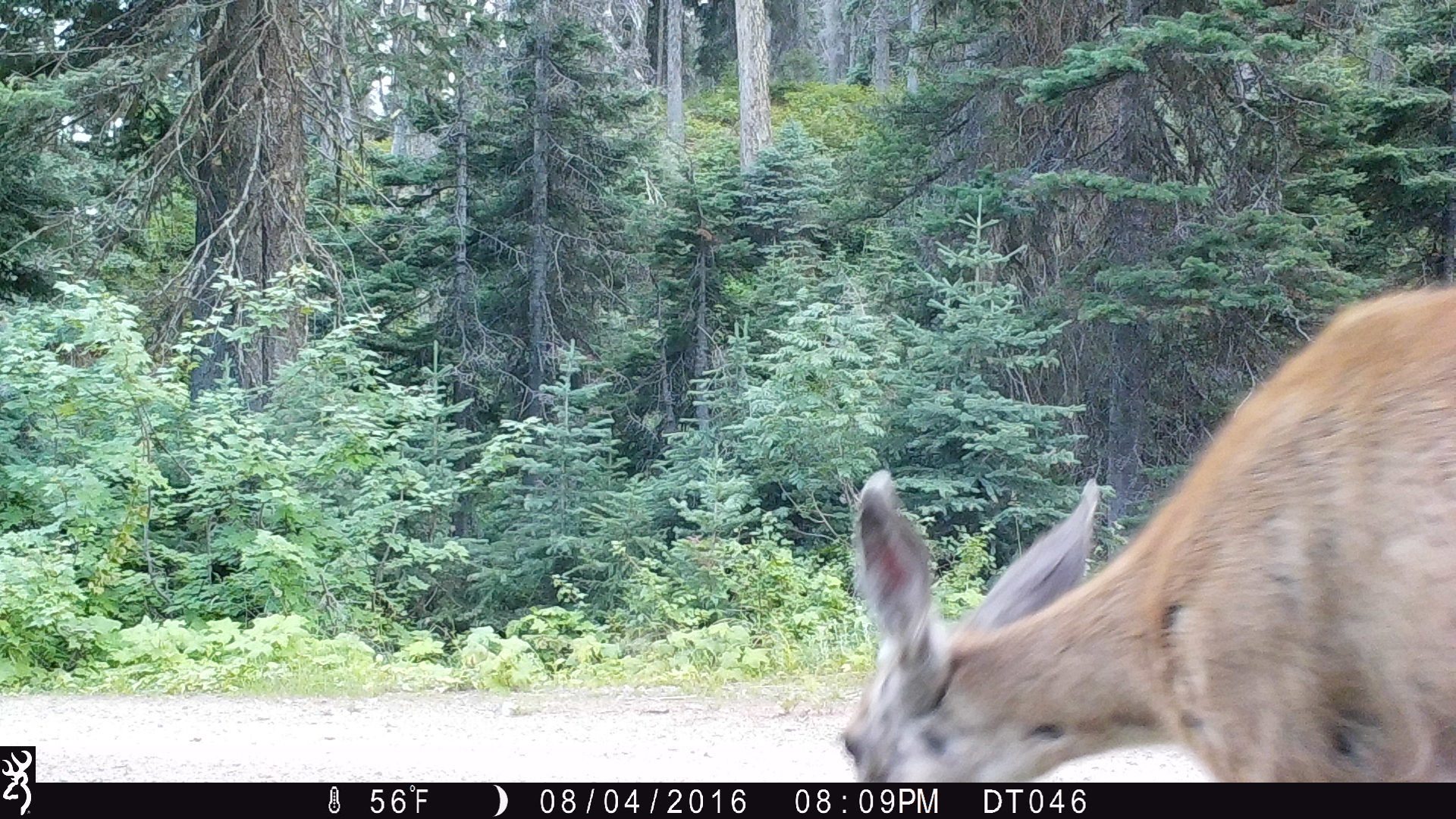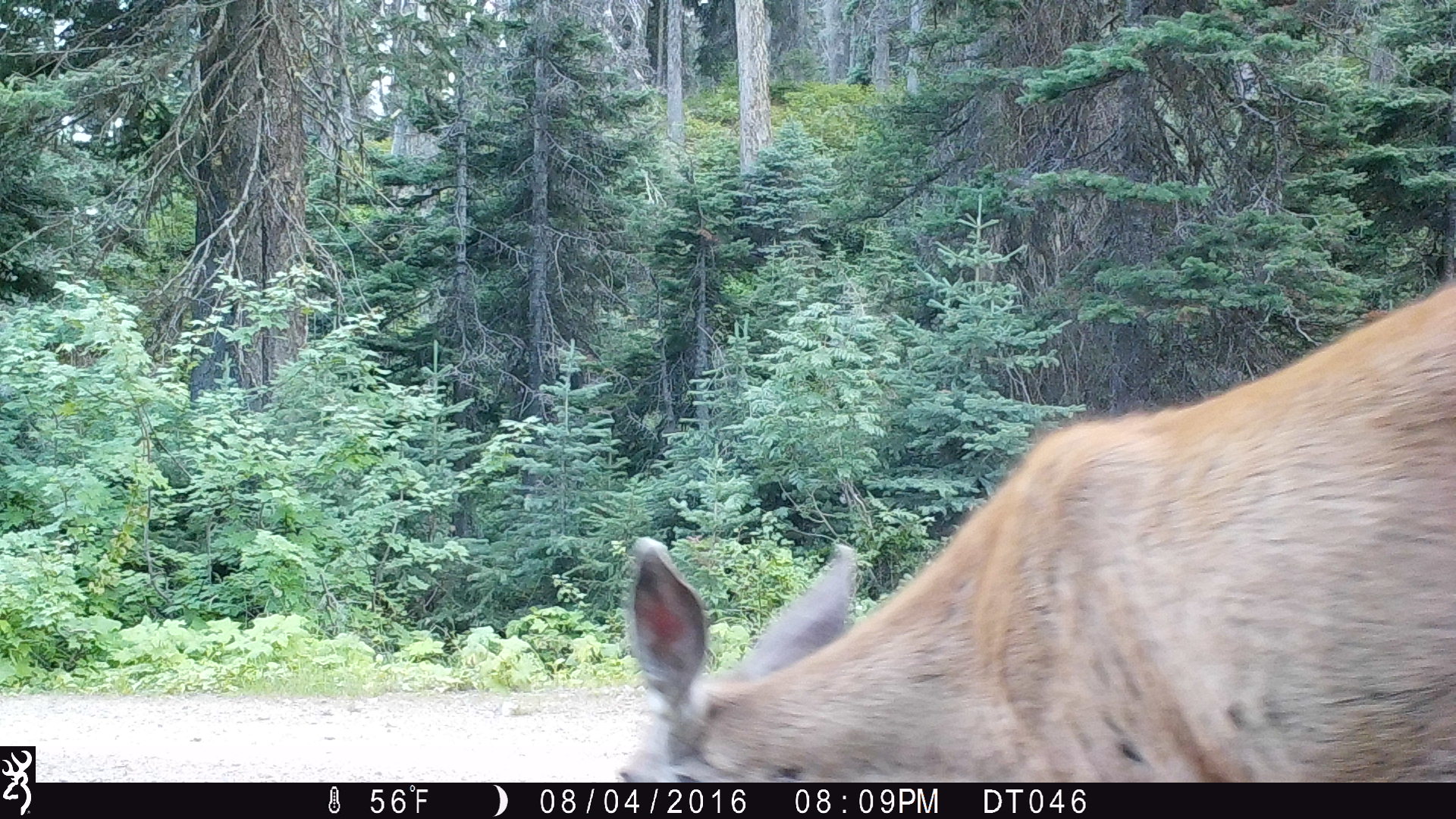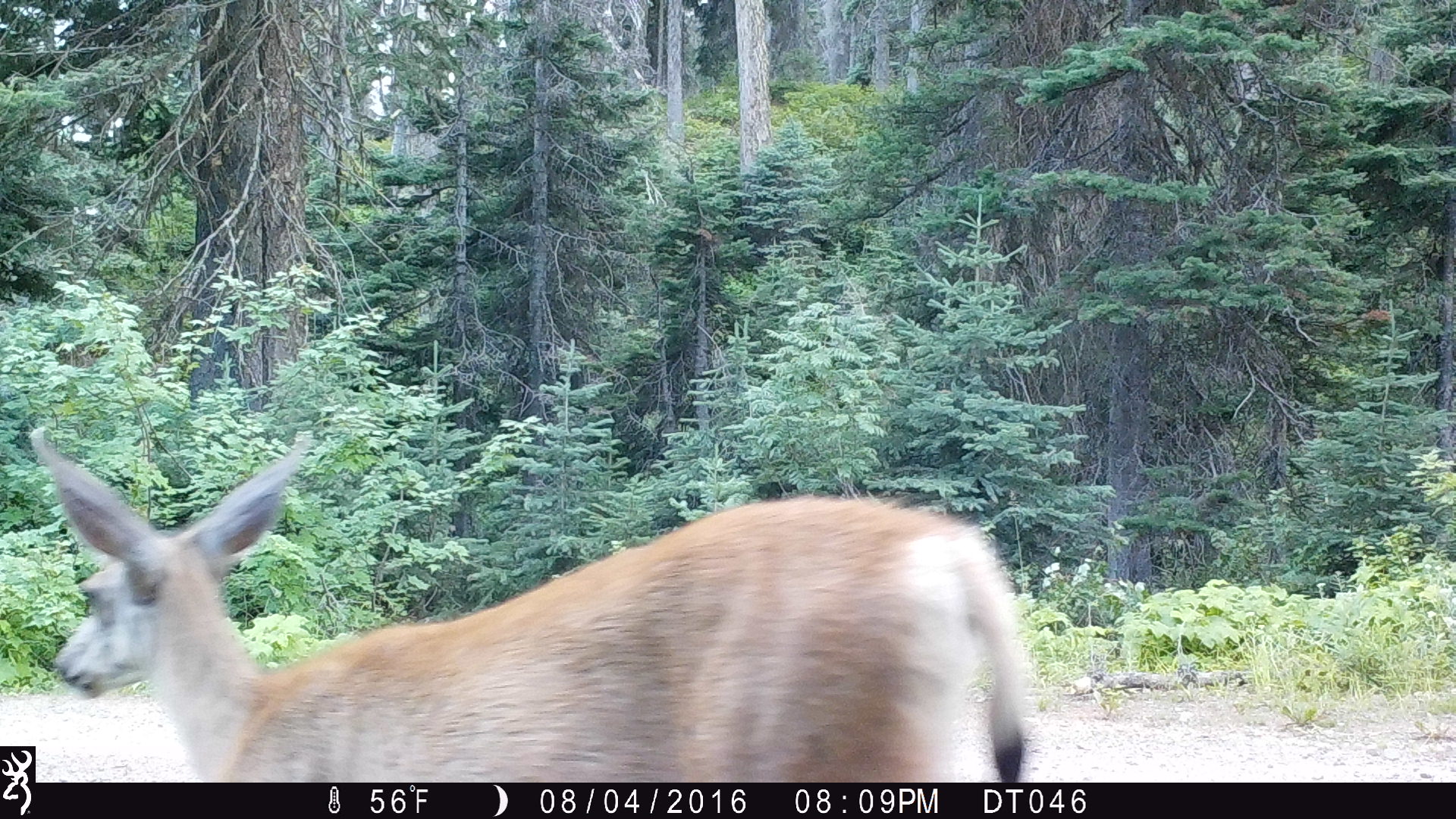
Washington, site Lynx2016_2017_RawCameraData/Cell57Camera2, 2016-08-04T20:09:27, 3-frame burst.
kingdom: Animalia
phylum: Chordata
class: Mammalia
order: Artiodactyla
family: Cervidae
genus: Odocoileus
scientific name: Odocoileus hemionus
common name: mule deer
Odocoileus hemionus (mule deer). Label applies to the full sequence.